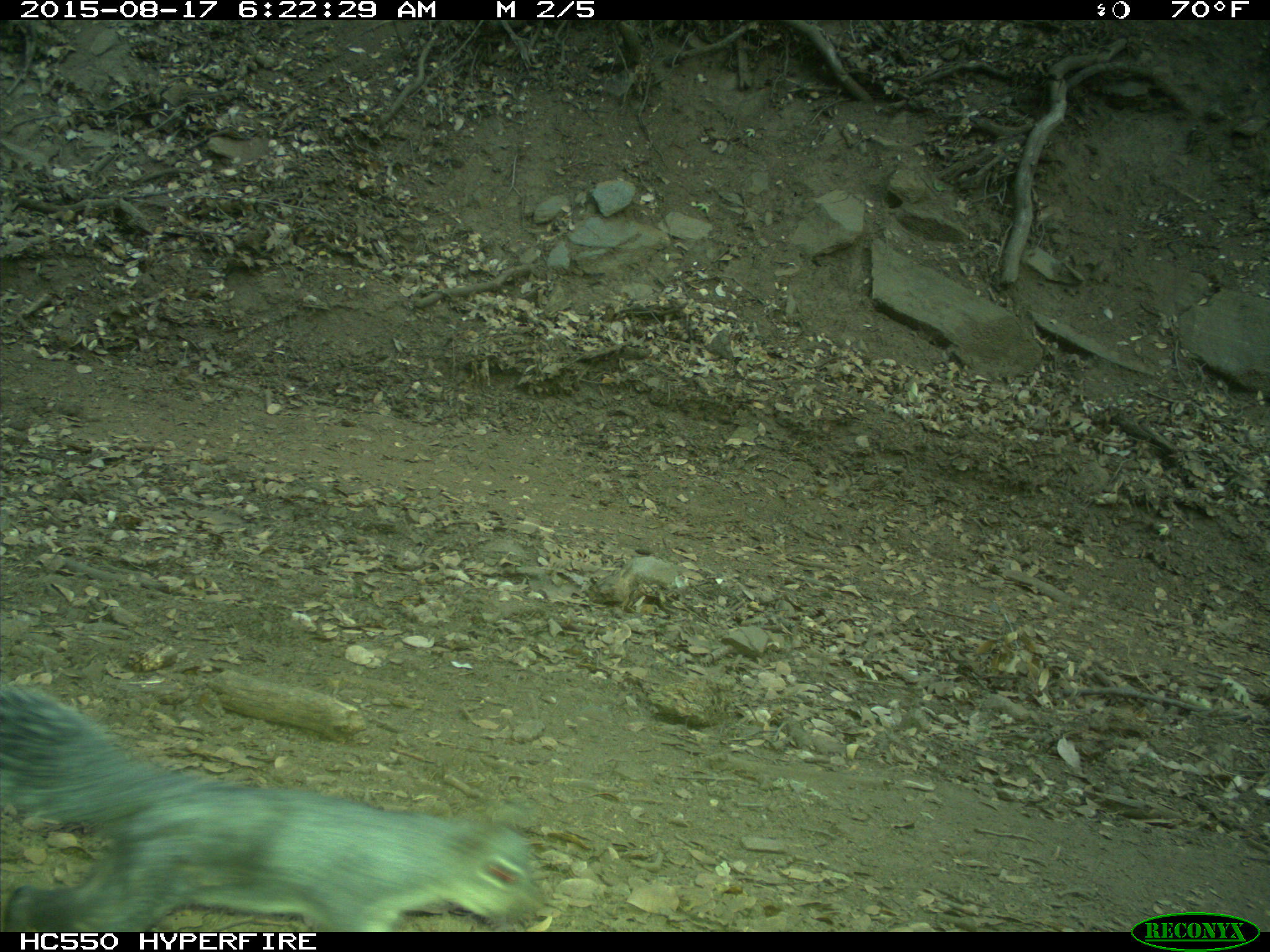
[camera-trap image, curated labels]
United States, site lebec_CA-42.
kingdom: Animalia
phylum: Chordata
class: Mammalia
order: Rodentia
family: Sciuridae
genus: Sciurus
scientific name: Sciurus carolinensis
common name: eastern gray squirrel